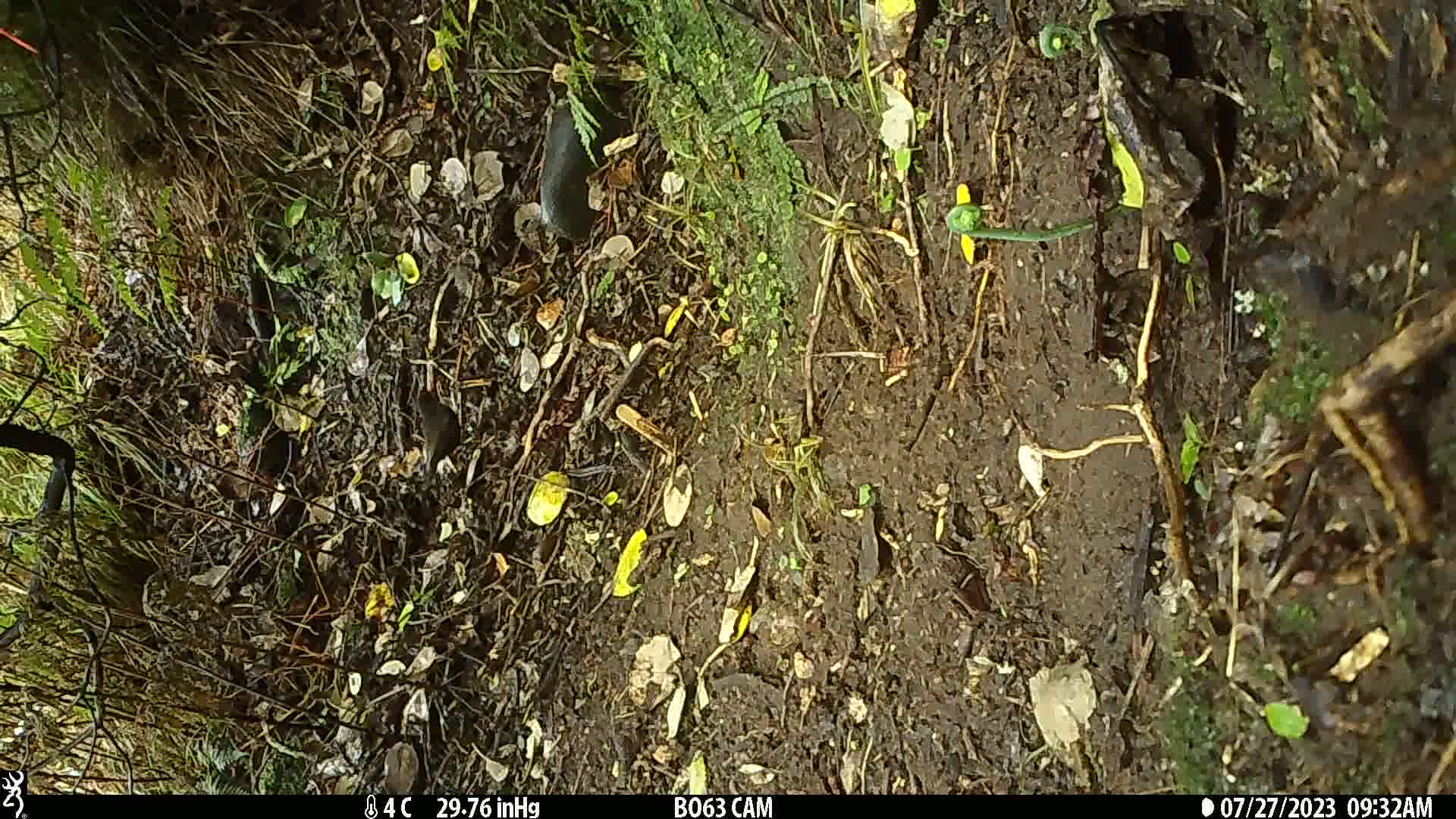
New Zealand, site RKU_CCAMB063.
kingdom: Animalia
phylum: Chordata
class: Aves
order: Passeriformes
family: Turdidae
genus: Turdus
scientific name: Turdus merula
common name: eurasian blackbird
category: blackbird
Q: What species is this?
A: Blackbird (eurasian blackbird) (Turdus merula).